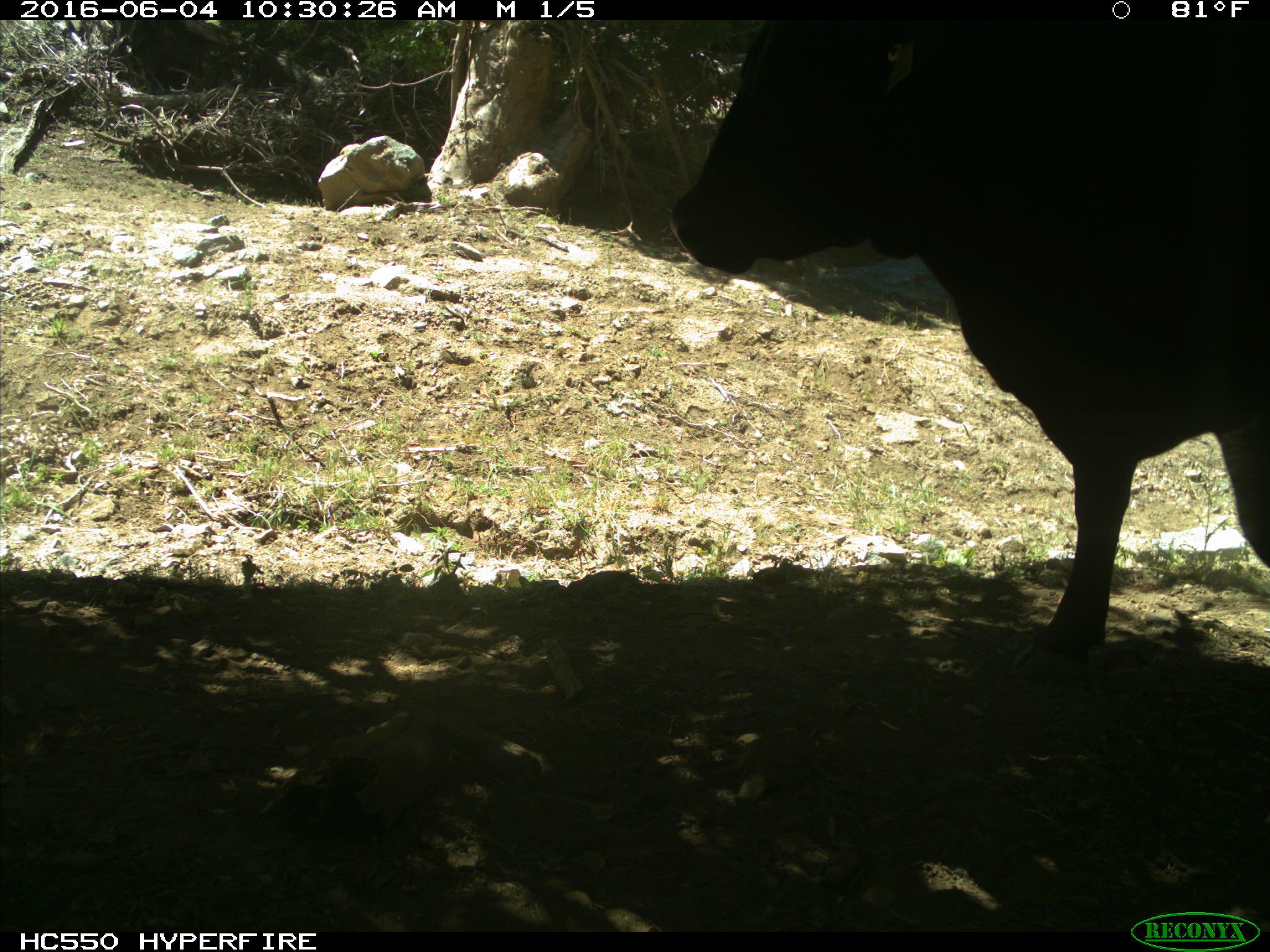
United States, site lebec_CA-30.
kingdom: Animalia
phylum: Chordata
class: Mammalia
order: Artiodactyla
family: Bovidae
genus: Bos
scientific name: Bos taurus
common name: domestic cow